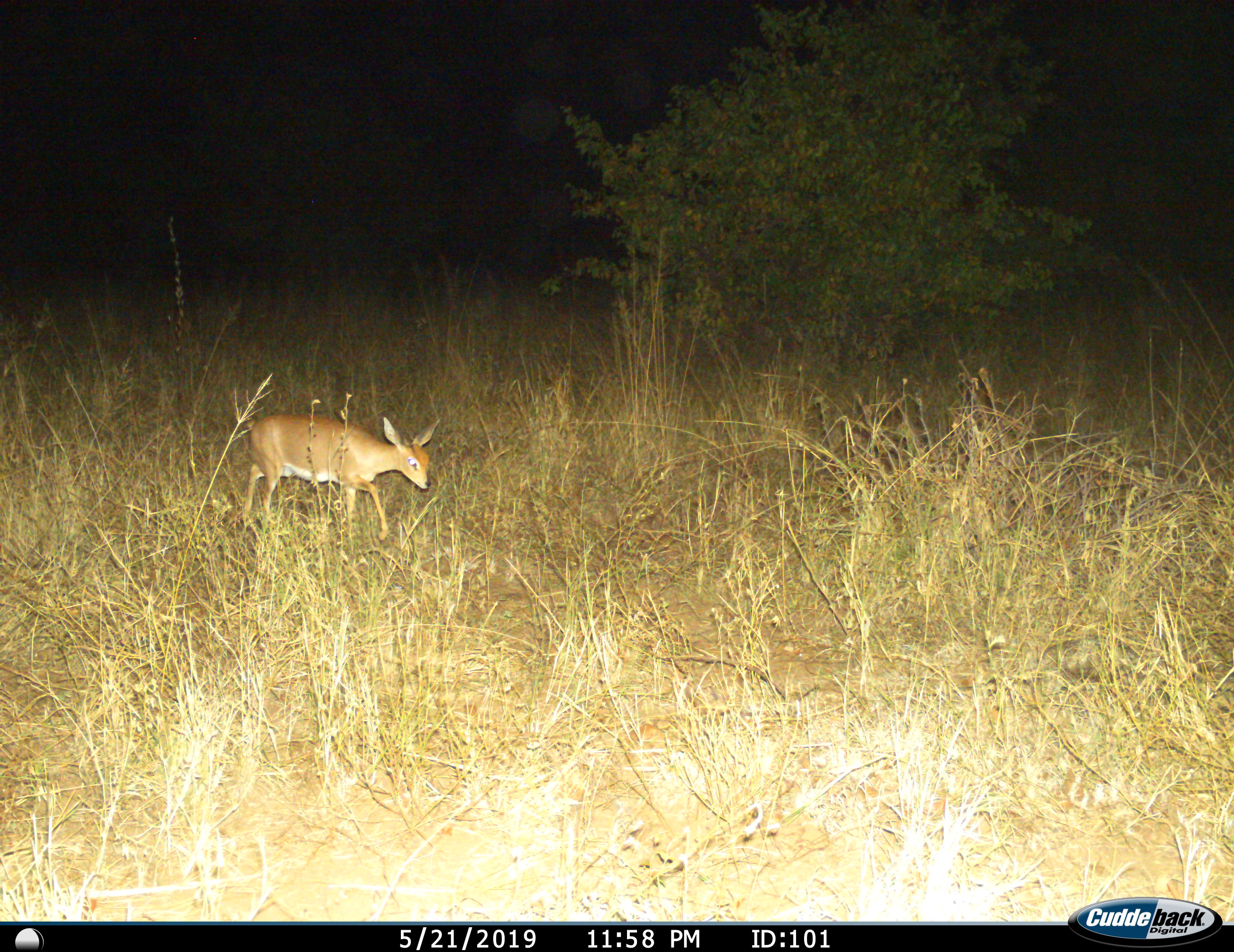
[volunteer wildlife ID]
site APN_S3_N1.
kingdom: Animalia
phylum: Chordata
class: Mammalia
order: Artiodactyla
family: Bovidae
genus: Raphicerus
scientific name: Raphicerus campestris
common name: steenbok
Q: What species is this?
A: Steenbok (Raphicerus campestris).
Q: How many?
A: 1.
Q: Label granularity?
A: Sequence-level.